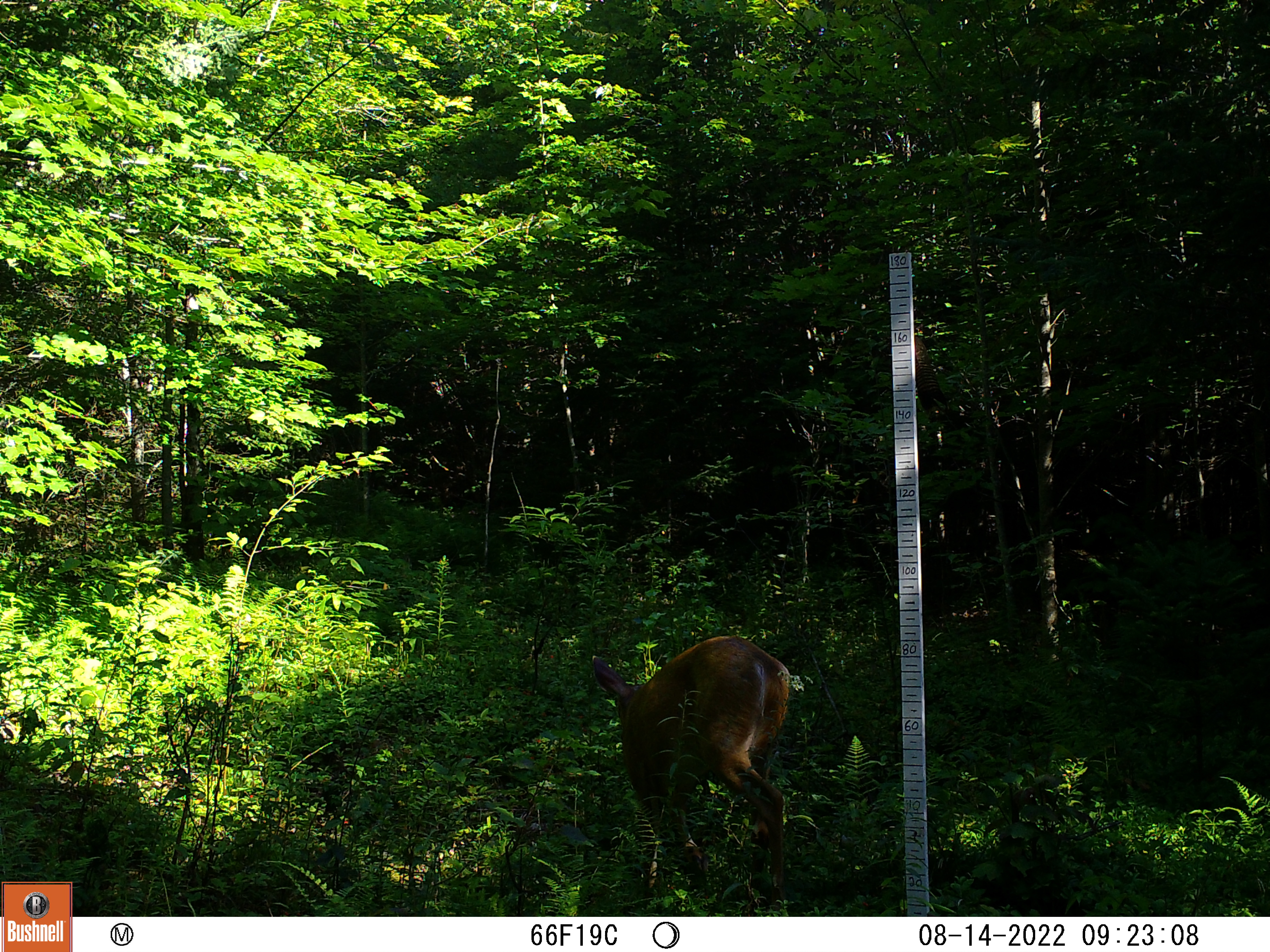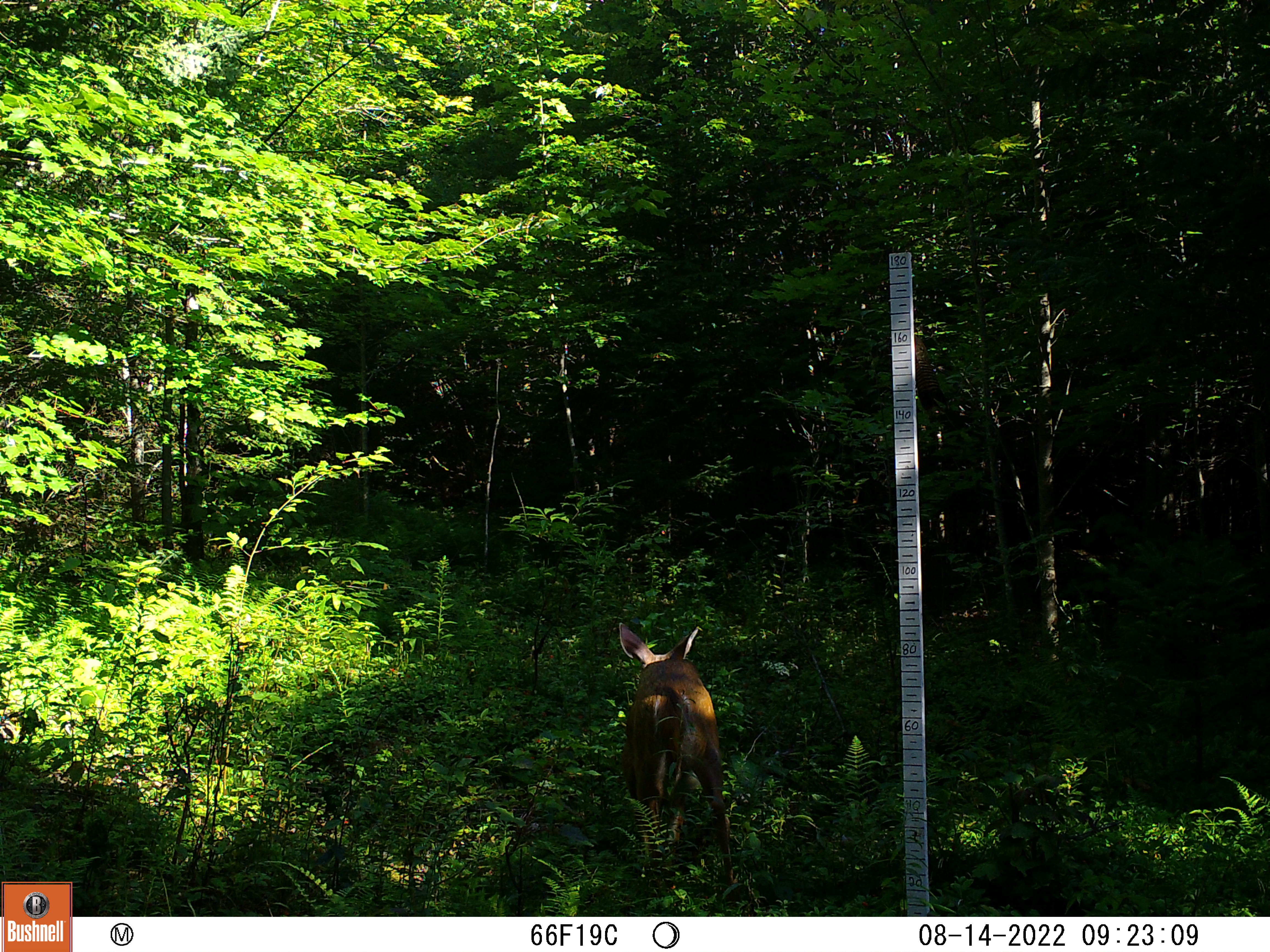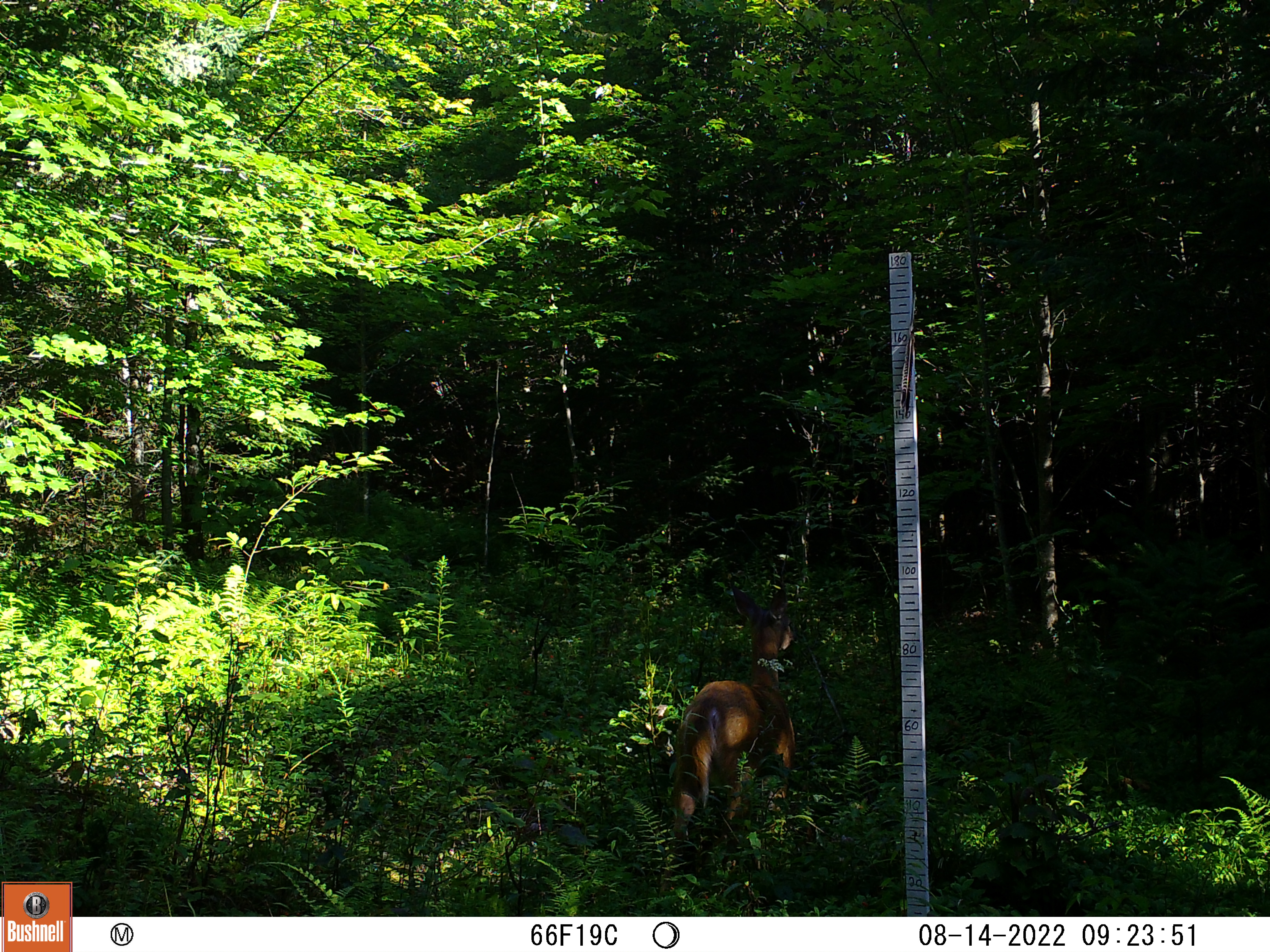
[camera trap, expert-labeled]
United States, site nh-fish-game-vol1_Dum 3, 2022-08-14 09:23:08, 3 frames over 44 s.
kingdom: Animalia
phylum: Chordata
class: Mammalia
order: Artiodactyla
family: Cervidae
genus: Odocoileus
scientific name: Odocoileus virginianus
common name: white-tailed deer